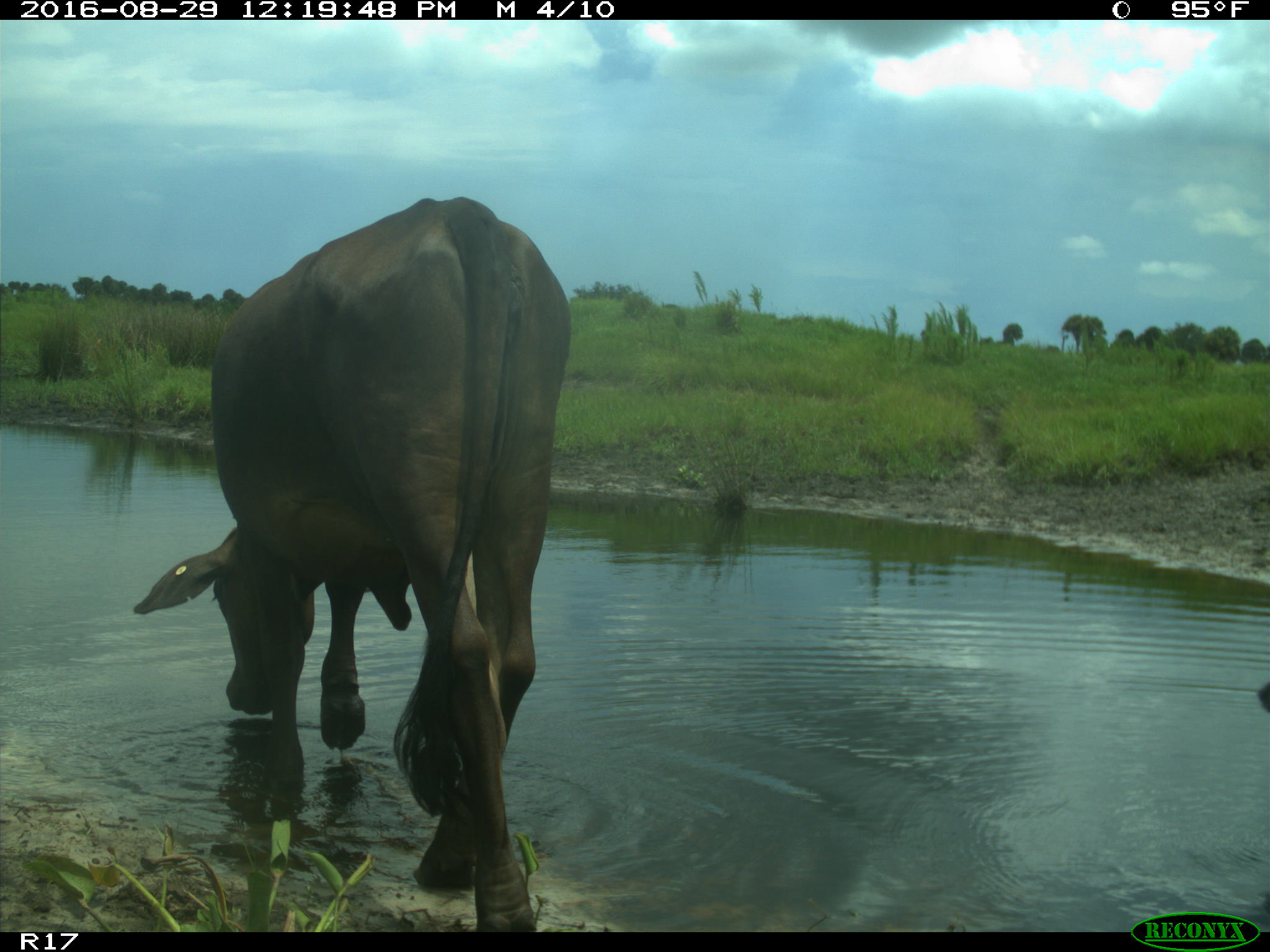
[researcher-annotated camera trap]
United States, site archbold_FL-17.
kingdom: Animalia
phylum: Chordata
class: Mammalia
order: Artiodactyla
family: Bovidae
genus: Bos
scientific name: Bos taurus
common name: domestic cow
Bos taurus (domestic cow).